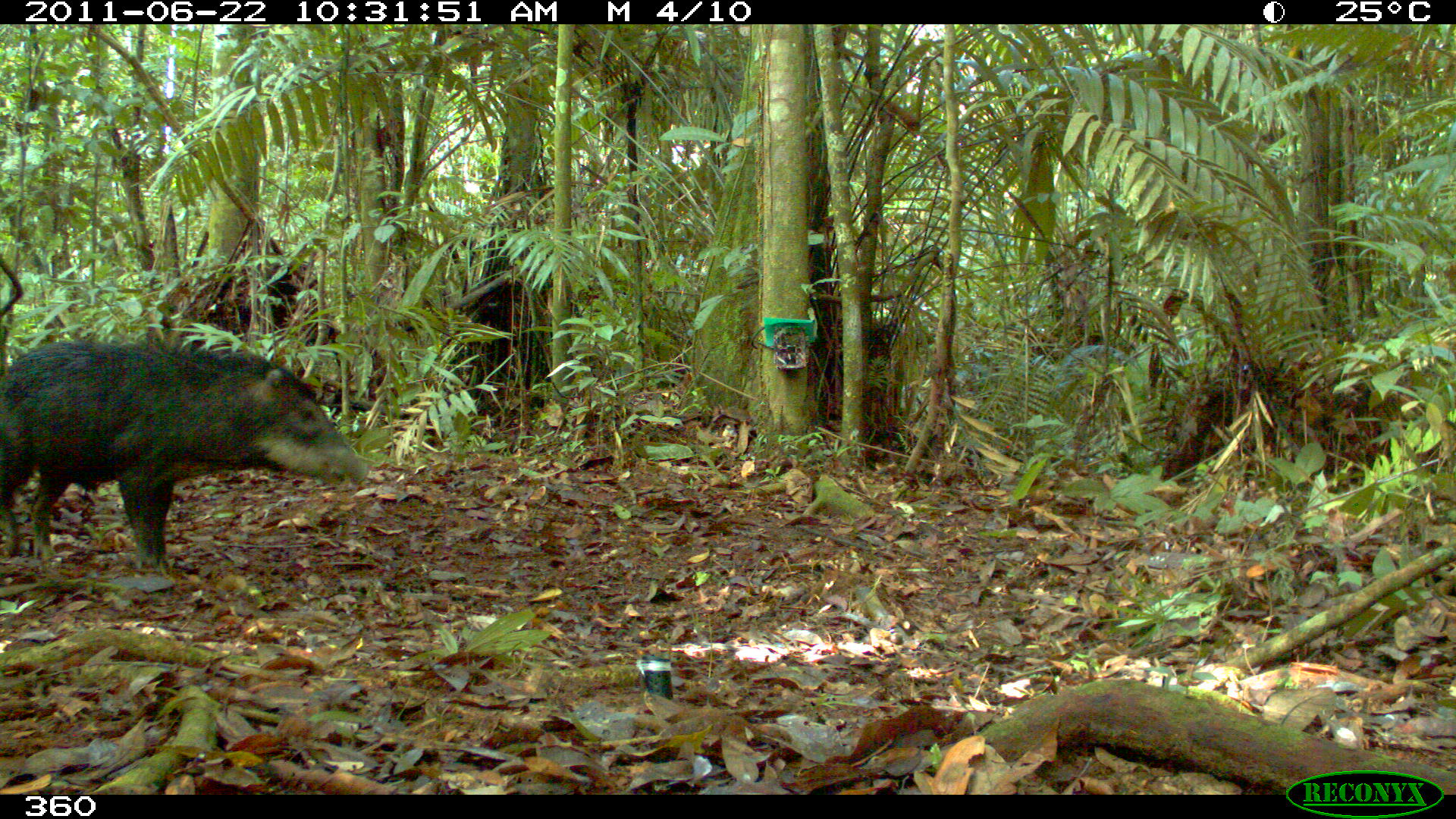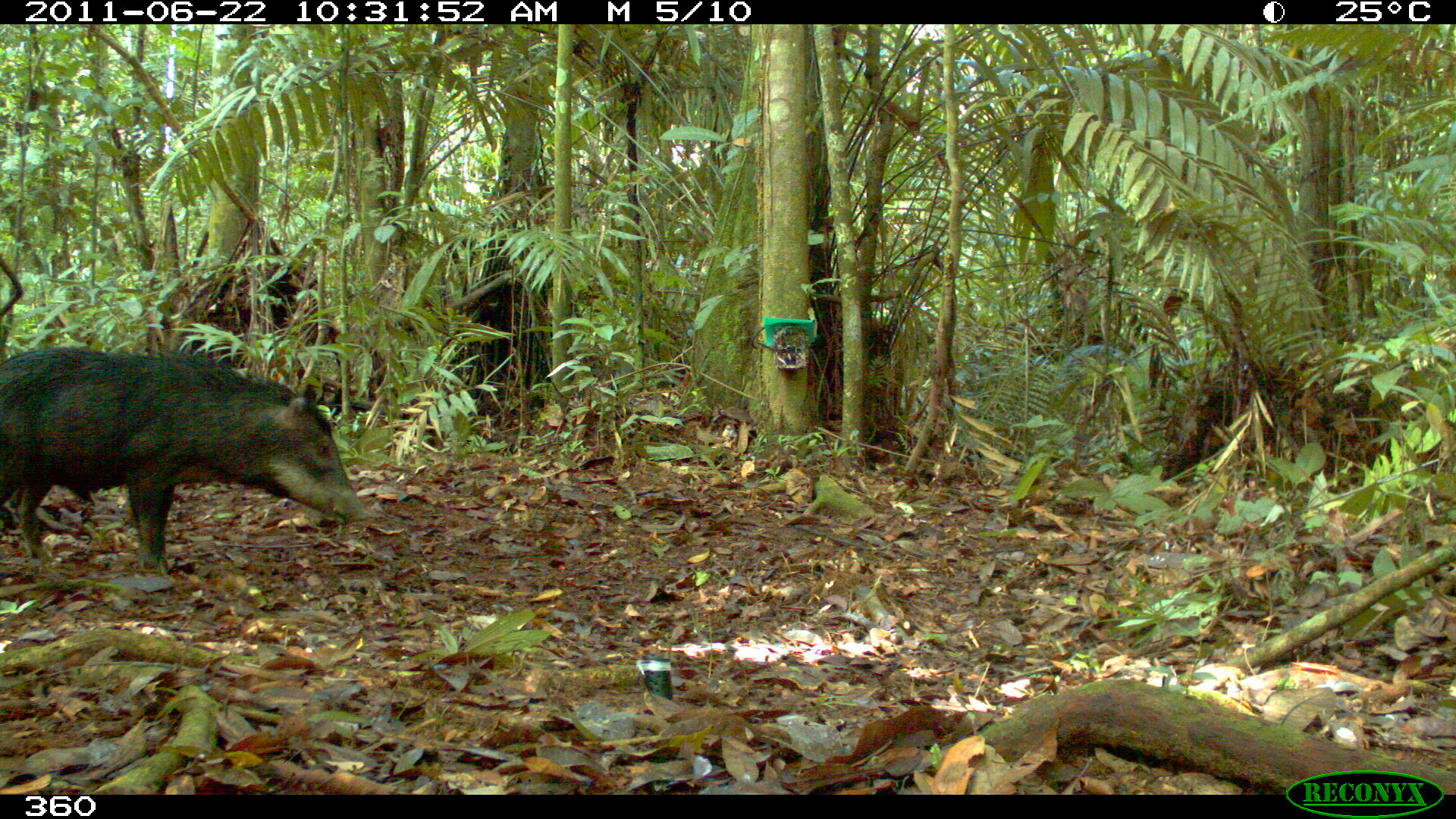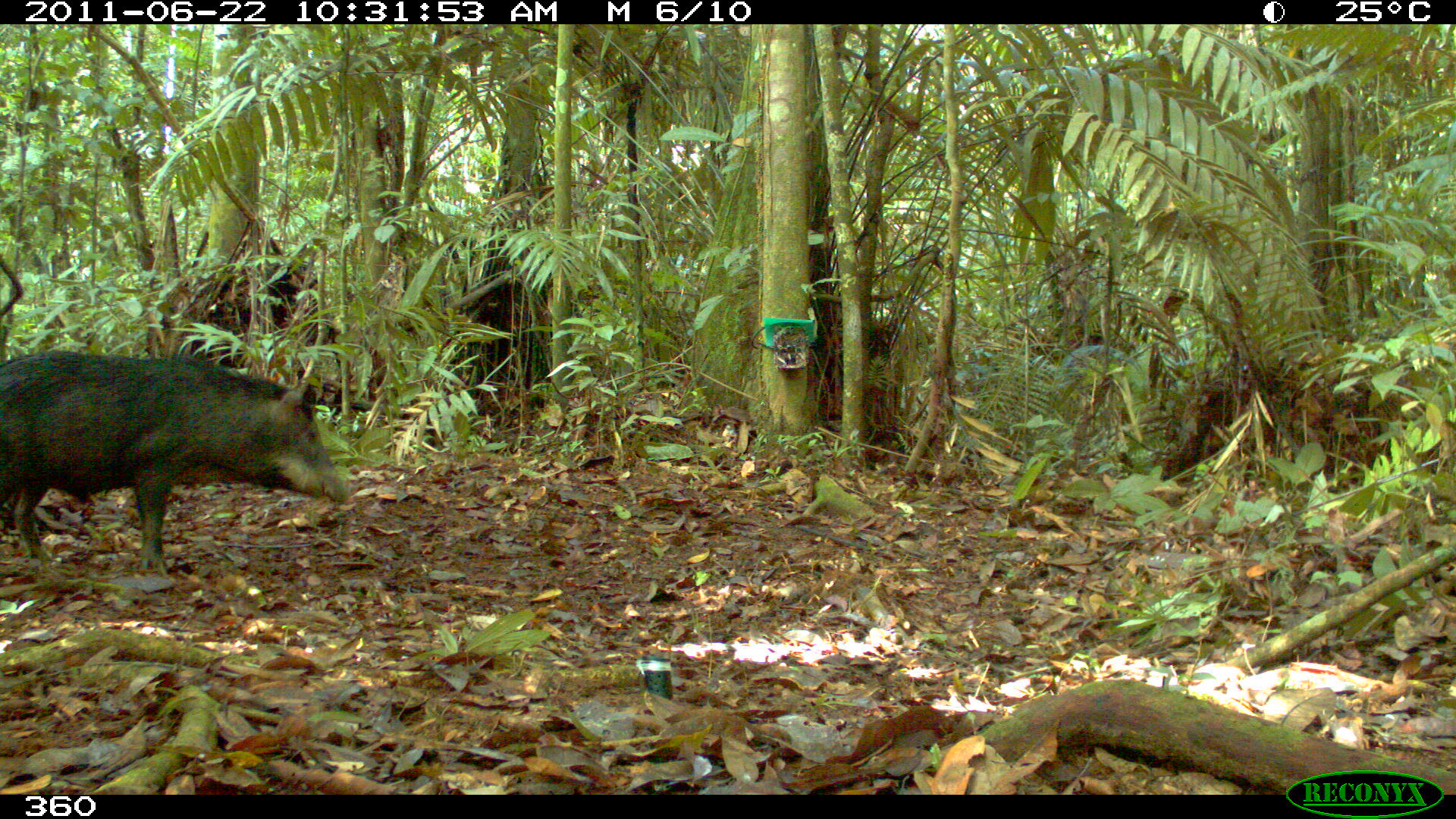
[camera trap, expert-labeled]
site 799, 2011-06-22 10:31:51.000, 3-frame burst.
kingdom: Animalia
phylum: Chordata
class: Mammalia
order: Artiodactyla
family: Tayassuidae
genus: Tayassu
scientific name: Tayassu pecari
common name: white-lipped peccary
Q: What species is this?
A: Tayassu pecari (white-lipped peccary).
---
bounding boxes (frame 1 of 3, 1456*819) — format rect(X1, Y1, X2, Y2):
tayassu pecari: rect(0, 338, 368, 581)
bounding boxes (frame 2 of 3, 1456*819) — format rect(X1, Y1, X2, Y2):
tayassu pecari: rect(0, 347, 366, 572)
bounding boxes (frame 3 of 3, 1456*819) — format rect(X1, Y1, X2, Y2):
tayassu pecari: rect(0, 348, 349, 579)